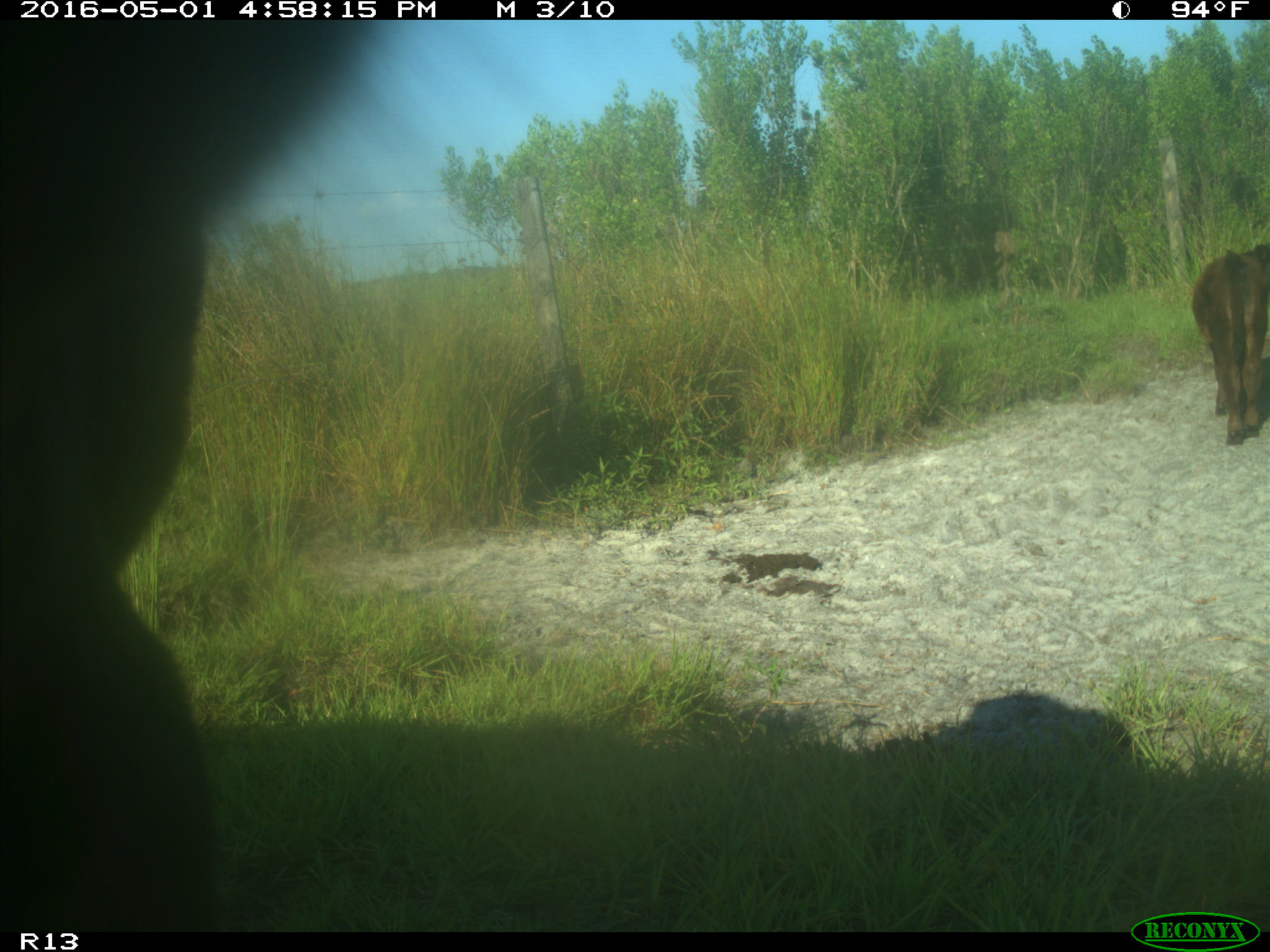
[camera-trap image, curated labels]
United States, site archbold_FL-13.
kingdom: Animalia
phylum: Chordata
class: Mammalia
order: Artiodactyla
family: Bovidae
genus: Bos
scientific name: Bos taurus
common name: domestic cow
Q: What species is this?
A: Bos taurus (domestic cow).